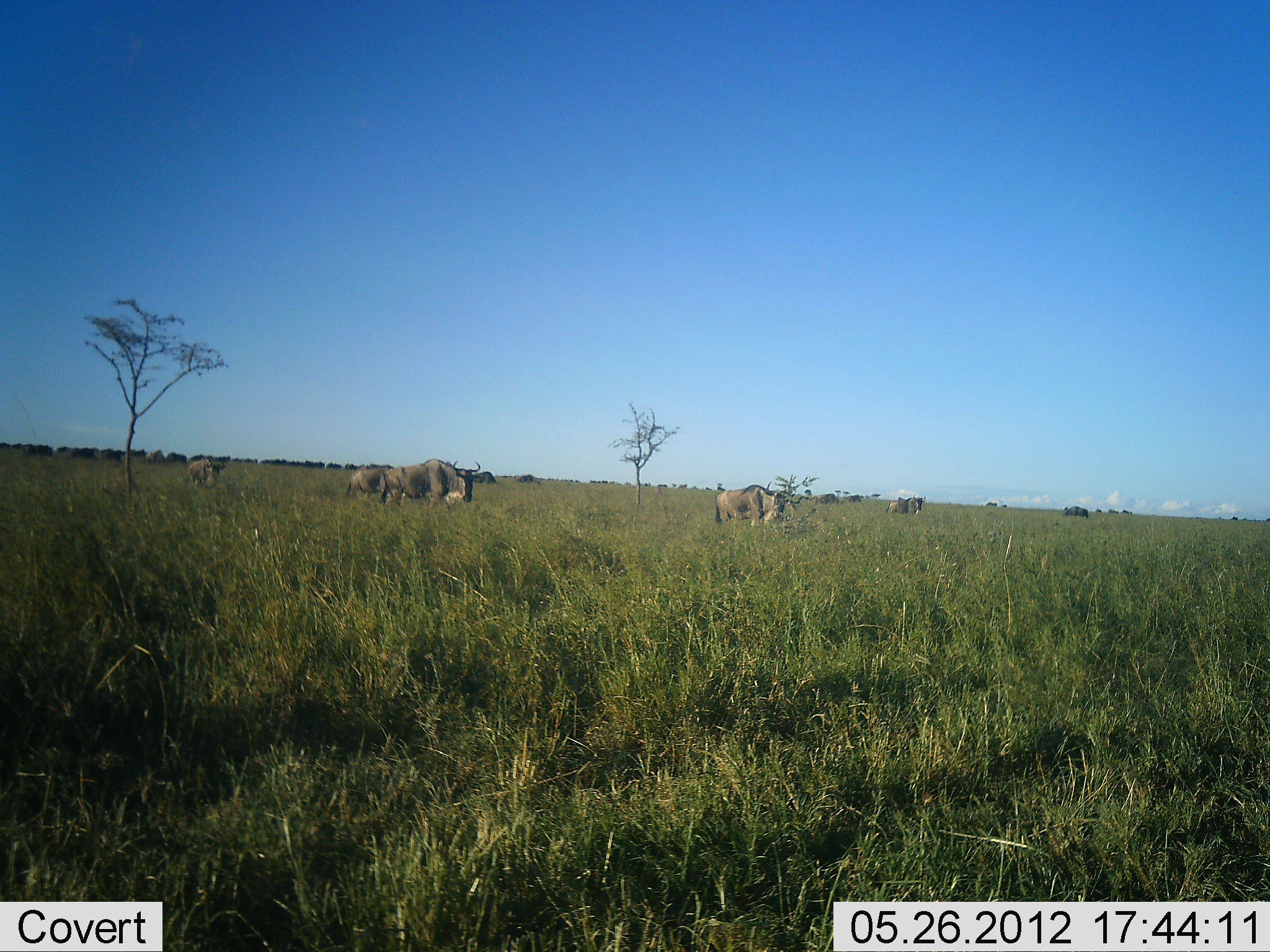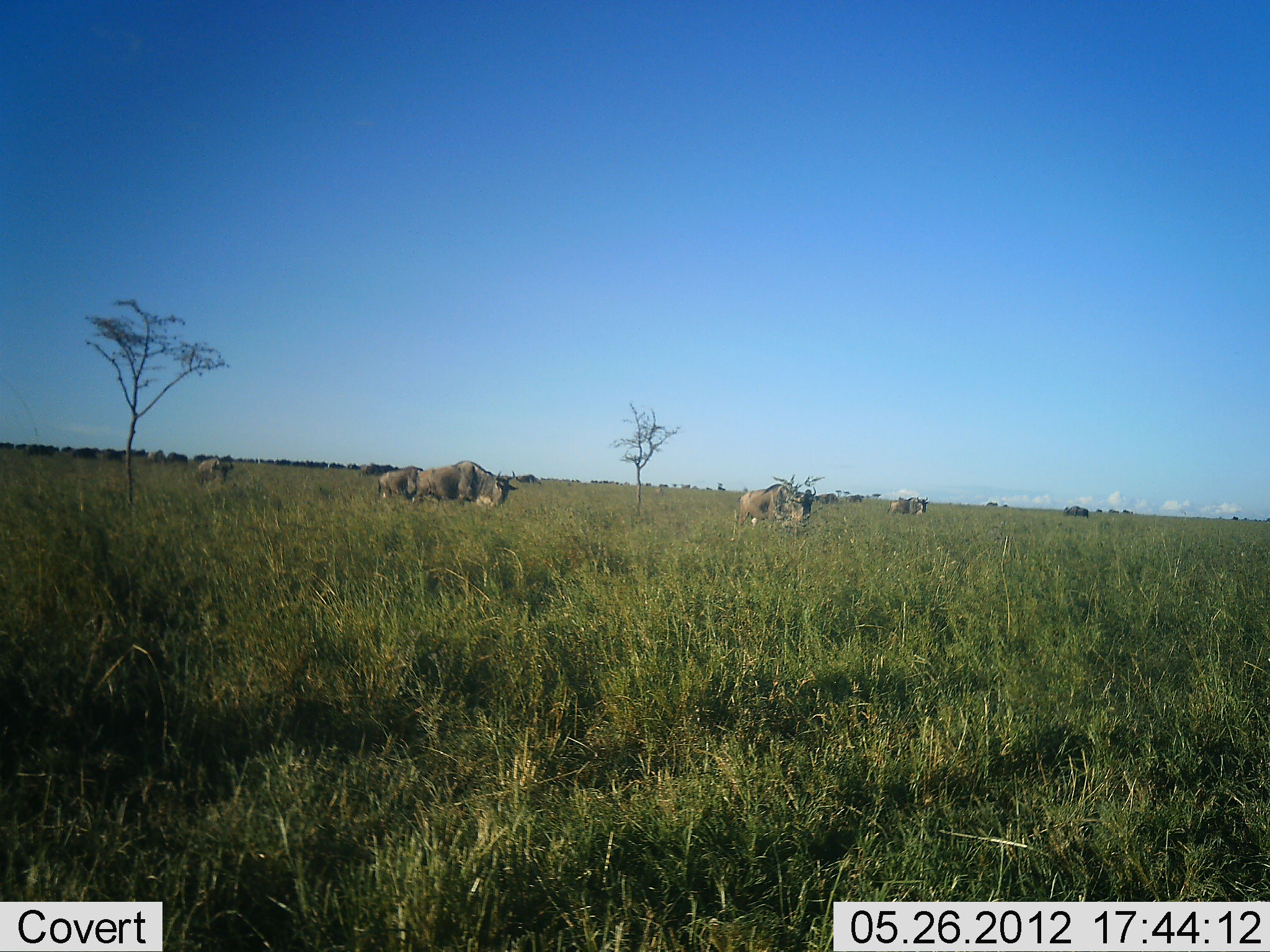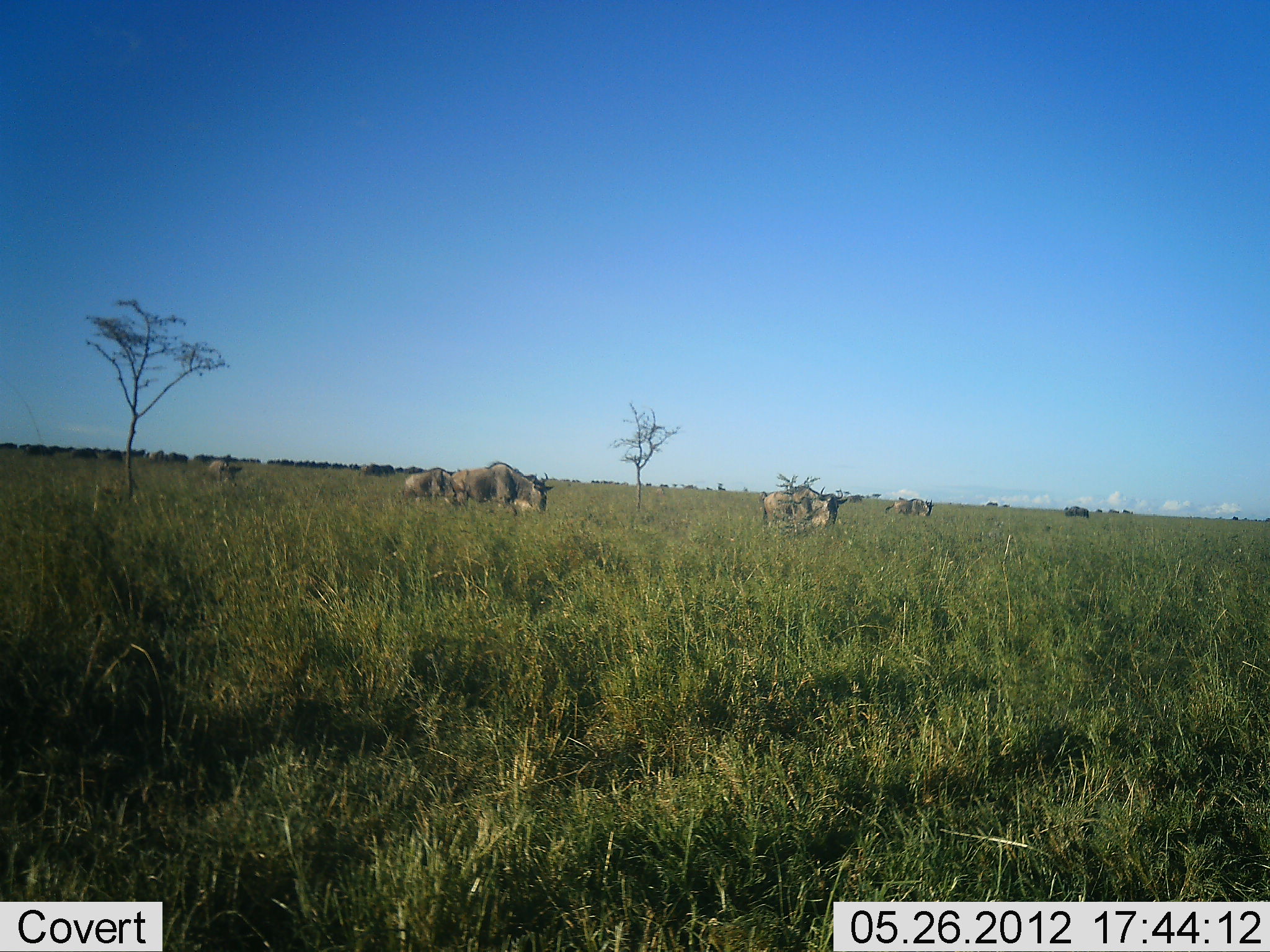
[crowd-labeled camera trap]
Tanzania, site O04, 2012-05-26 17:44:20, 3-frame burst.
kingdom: Animalia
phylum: Chordata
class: Mammalia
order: Artiodactyla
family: Bovidae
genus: Connochaetes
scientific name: Connochaetes taurinus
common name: blue wildebeest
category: wildebeest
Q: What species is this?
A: Wildebeest (blue wildebeest) (Connochaetes taurinus).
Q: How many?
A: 11-50.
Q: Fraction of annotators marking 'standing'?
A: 30%.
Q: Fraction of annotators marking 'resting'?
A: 0%.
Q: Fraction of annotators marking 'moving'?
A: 80%.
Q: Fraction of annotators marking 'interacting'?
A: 0%.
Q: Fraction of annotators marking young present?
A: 0%.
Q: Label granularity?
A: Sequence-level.